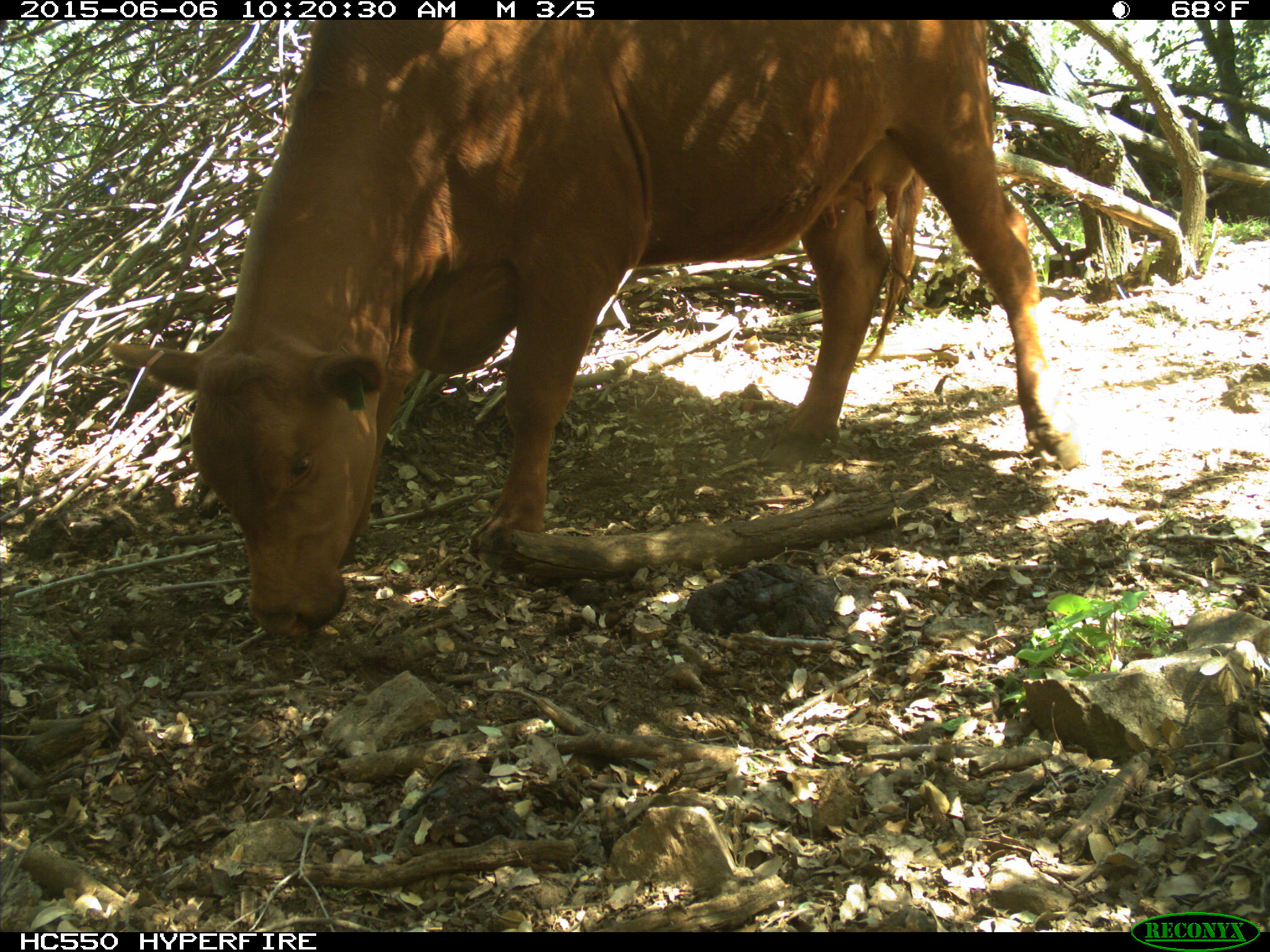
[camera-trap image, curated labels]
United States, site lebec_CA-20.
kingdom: Animalia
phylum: Chordata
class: Mammalia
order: Artiodactyla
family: Bovidae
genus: Bos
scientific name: Bos taurus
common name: domestic cow